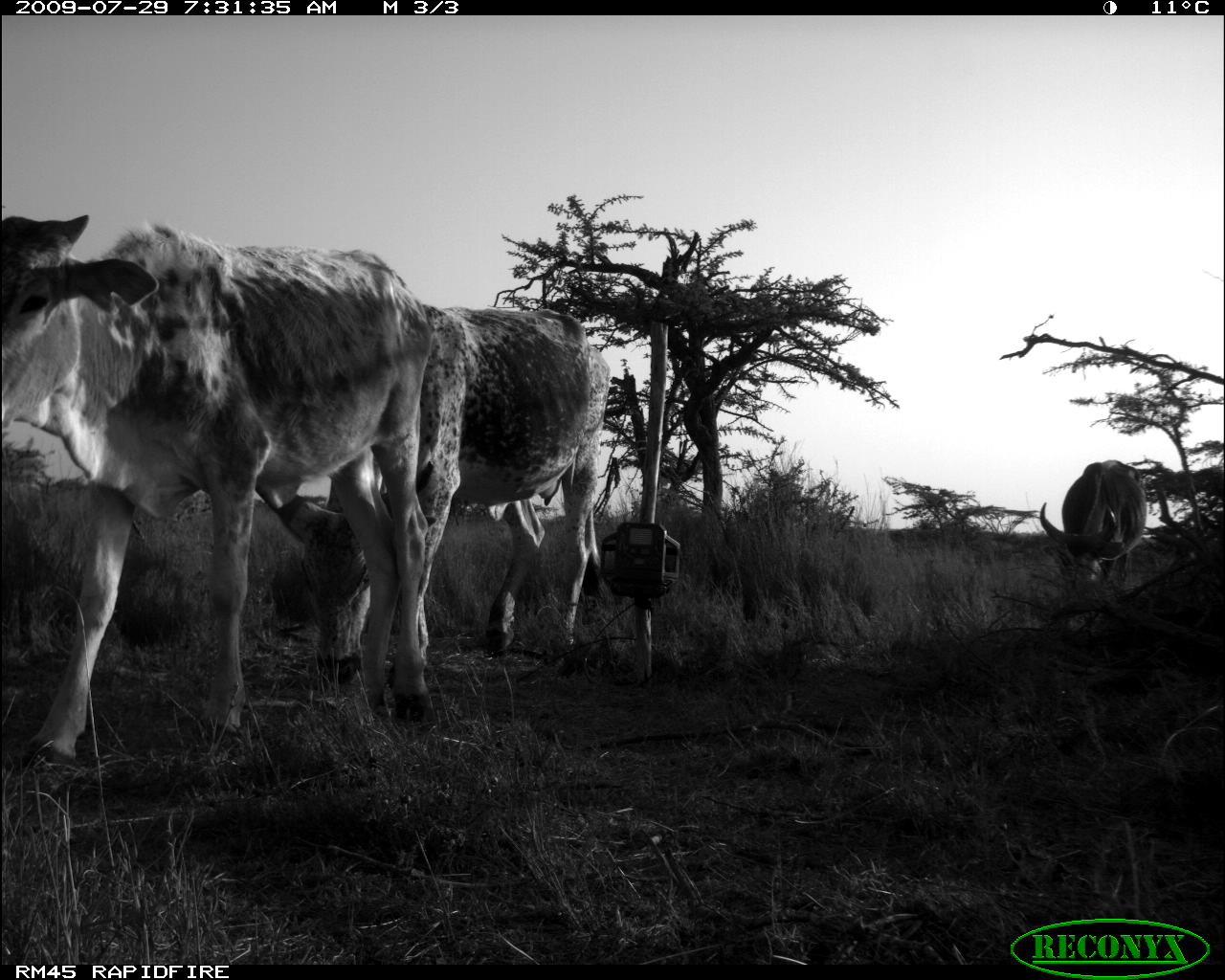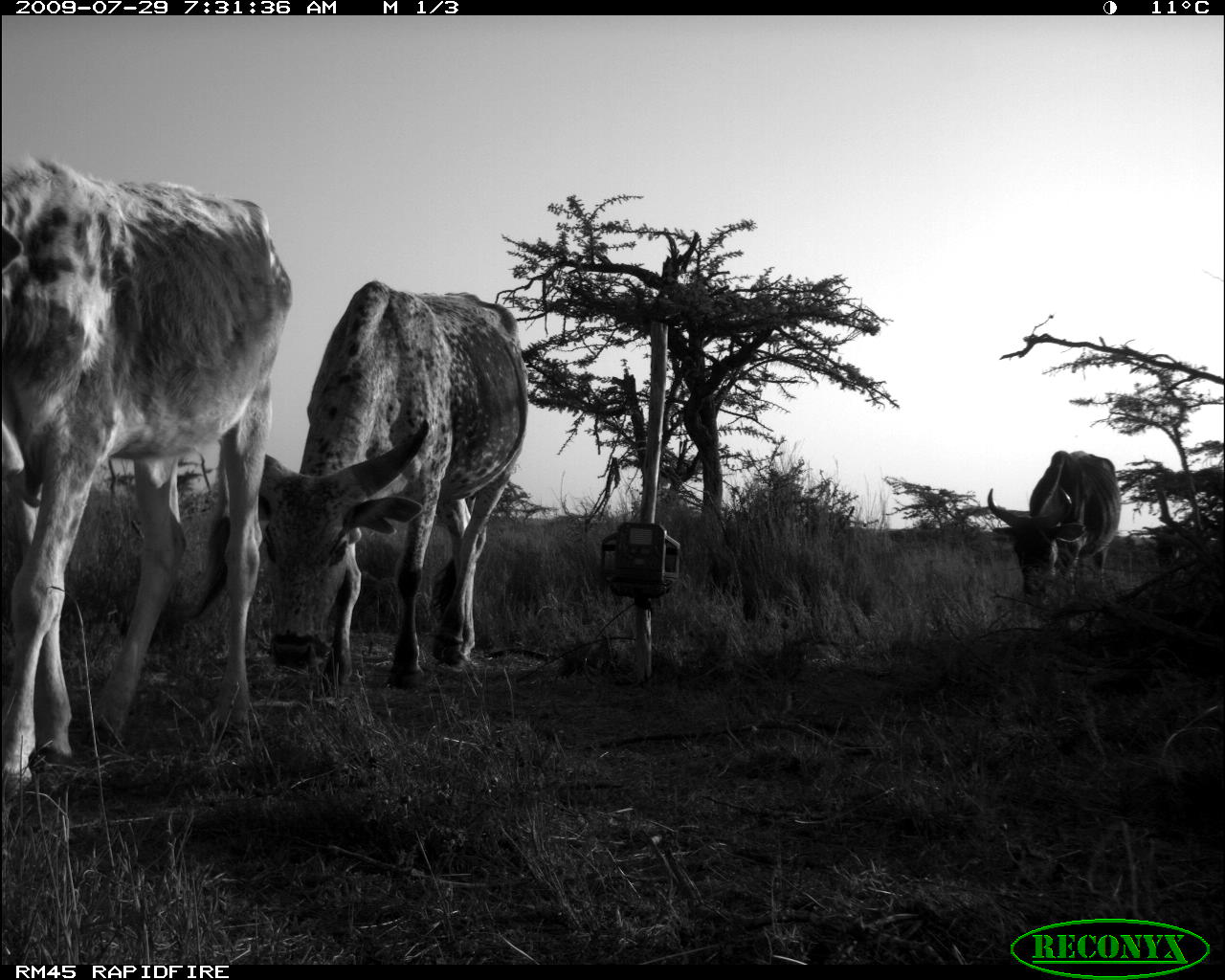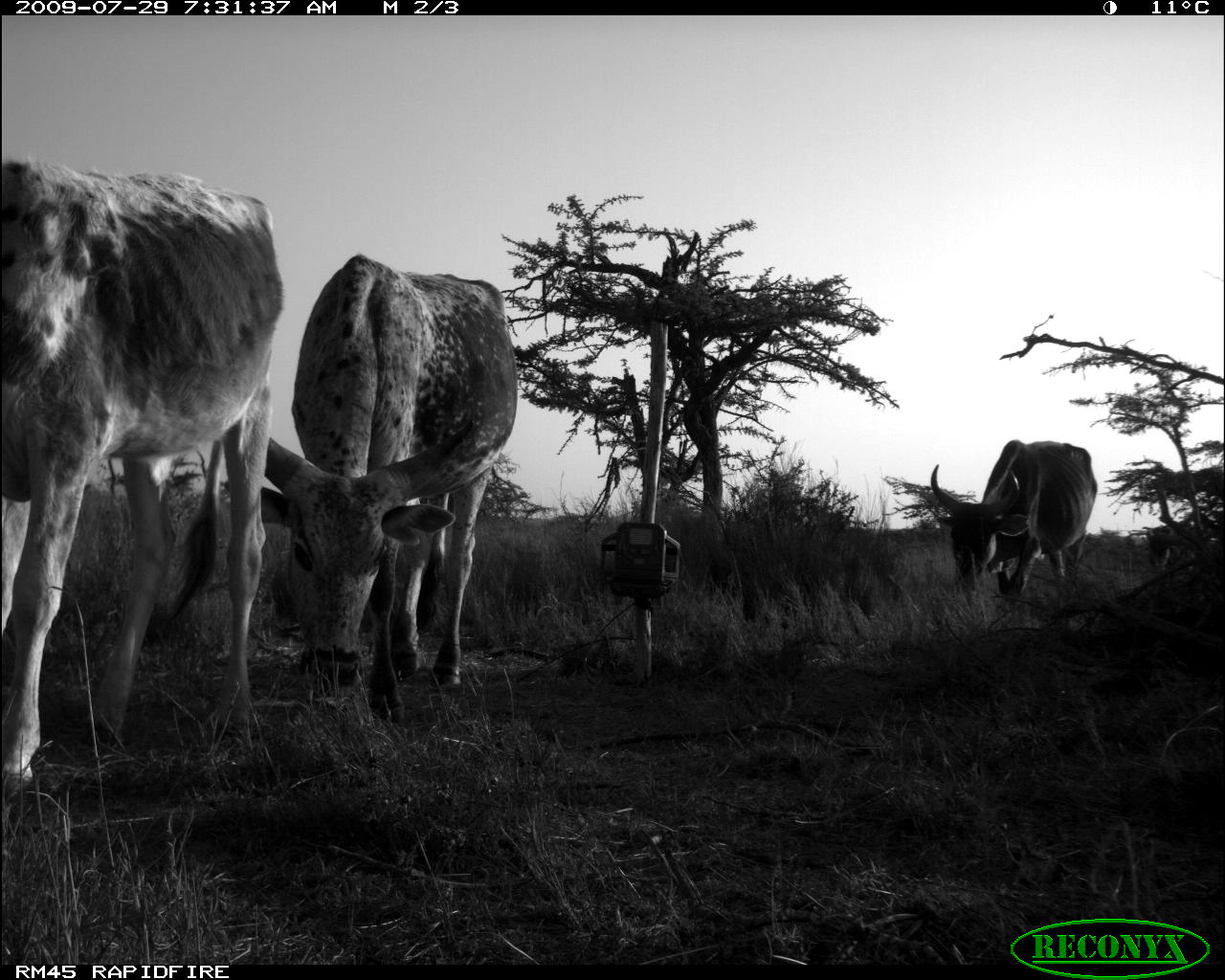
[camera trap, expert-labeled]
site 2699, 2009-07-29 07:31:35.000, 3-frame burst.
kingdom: Animalia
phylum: Chordata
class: Mammalia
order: Artiodactyla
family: Bovidae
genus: Bos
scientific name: Bos taurus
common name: domestic cattle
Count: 3.